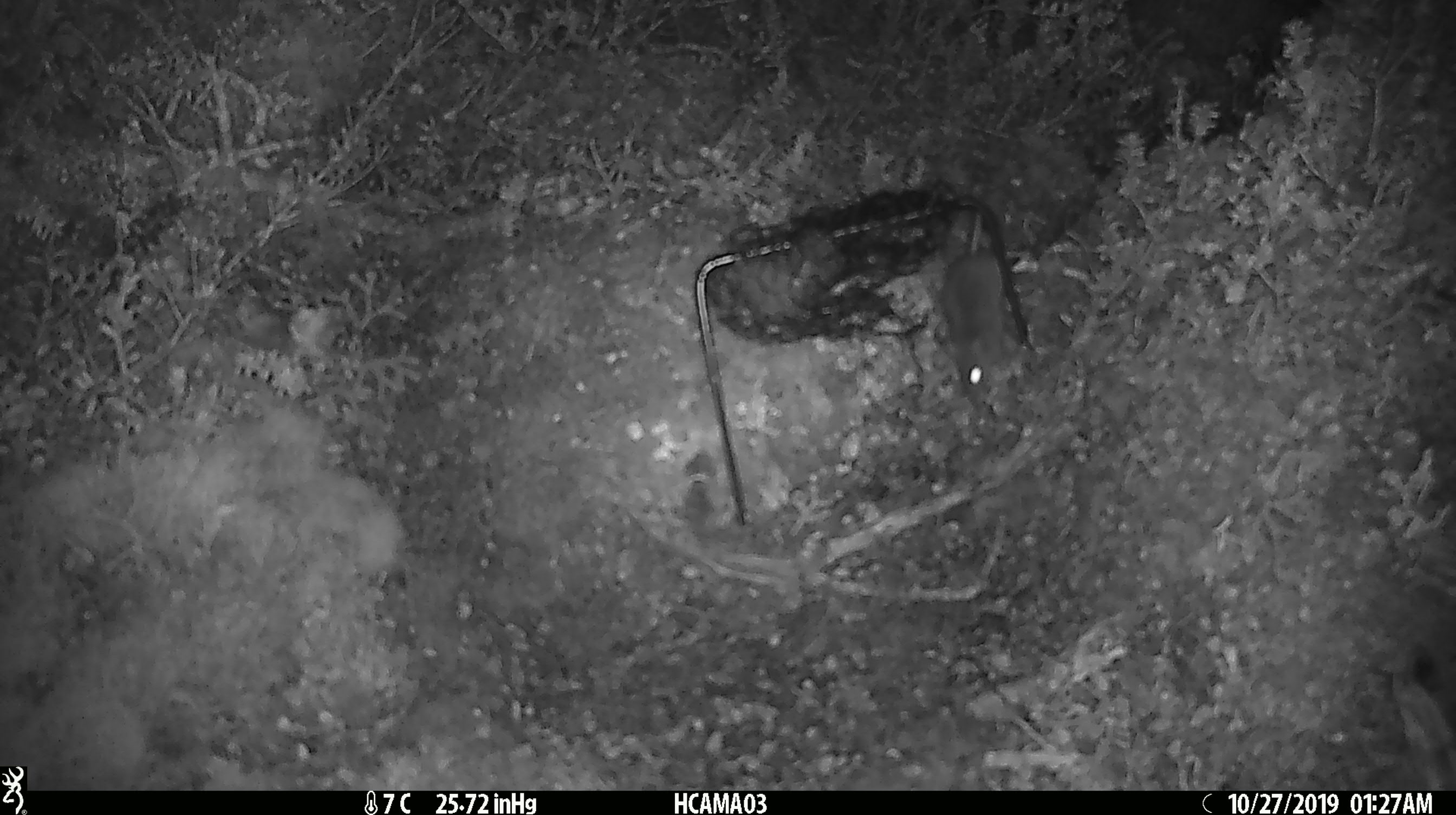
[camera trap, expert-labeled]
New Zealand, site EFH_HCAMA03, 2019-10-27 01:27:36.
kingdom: Animalia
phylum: Chordata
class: Mammalia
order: Rodentia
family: Muridae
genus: Mus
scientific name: Mus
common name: mouse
Mouse (Mus).